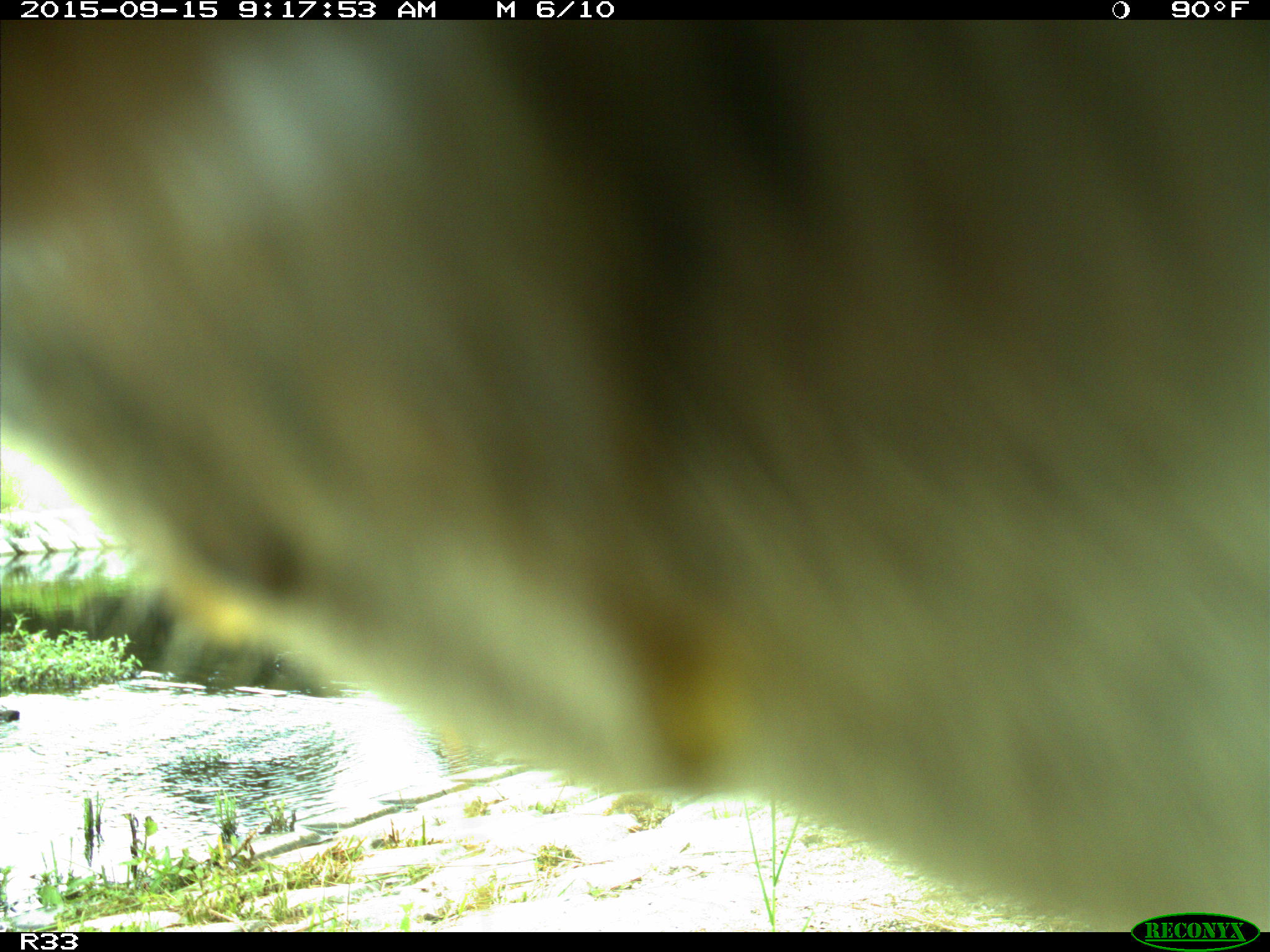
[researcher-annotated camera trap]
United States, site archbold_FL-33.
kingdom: Animalia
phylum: Chordata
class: Mammalia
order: Artiodactyla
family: Bovidae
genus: Bos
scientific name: Bos taurus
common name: domestic cow